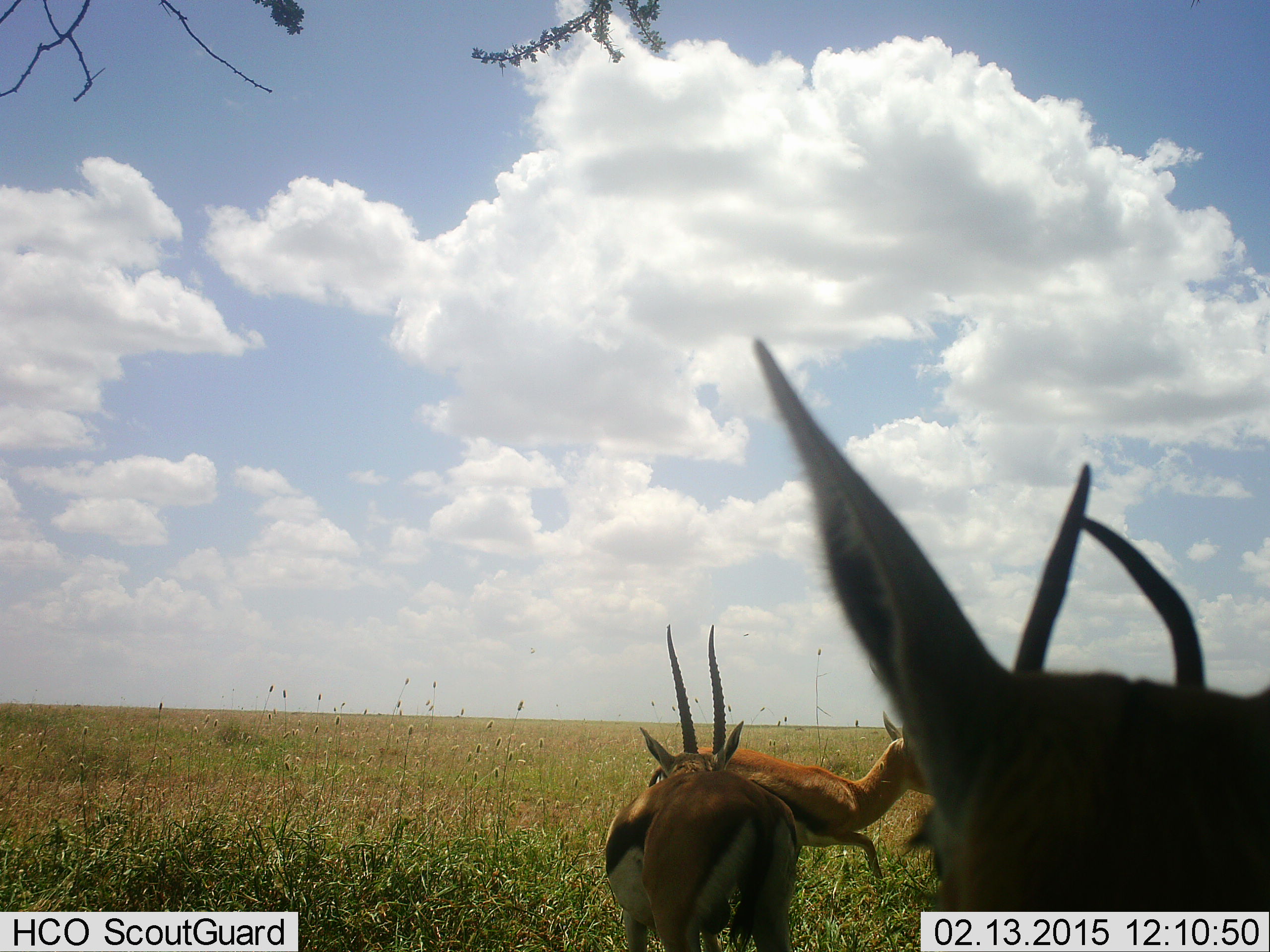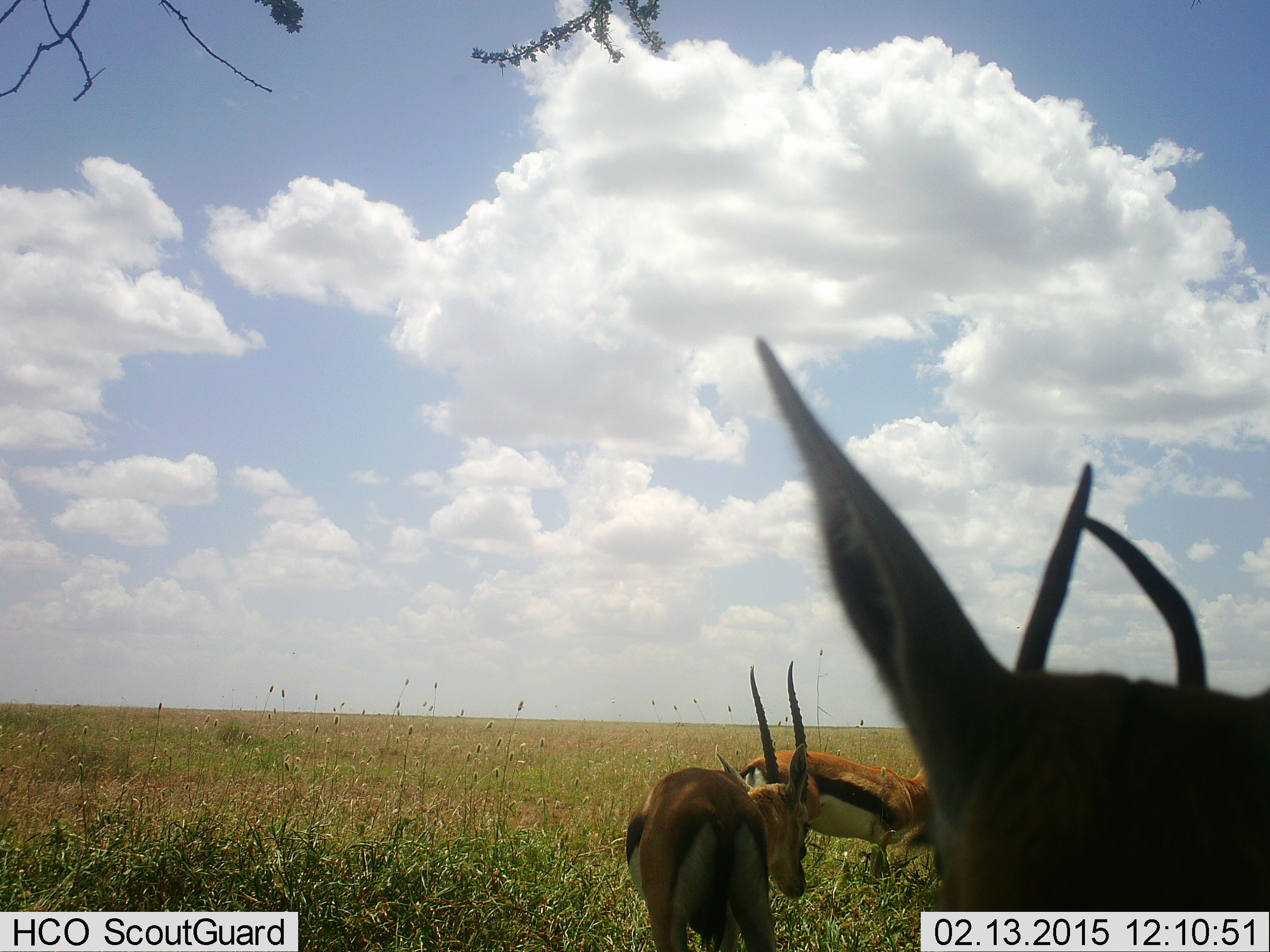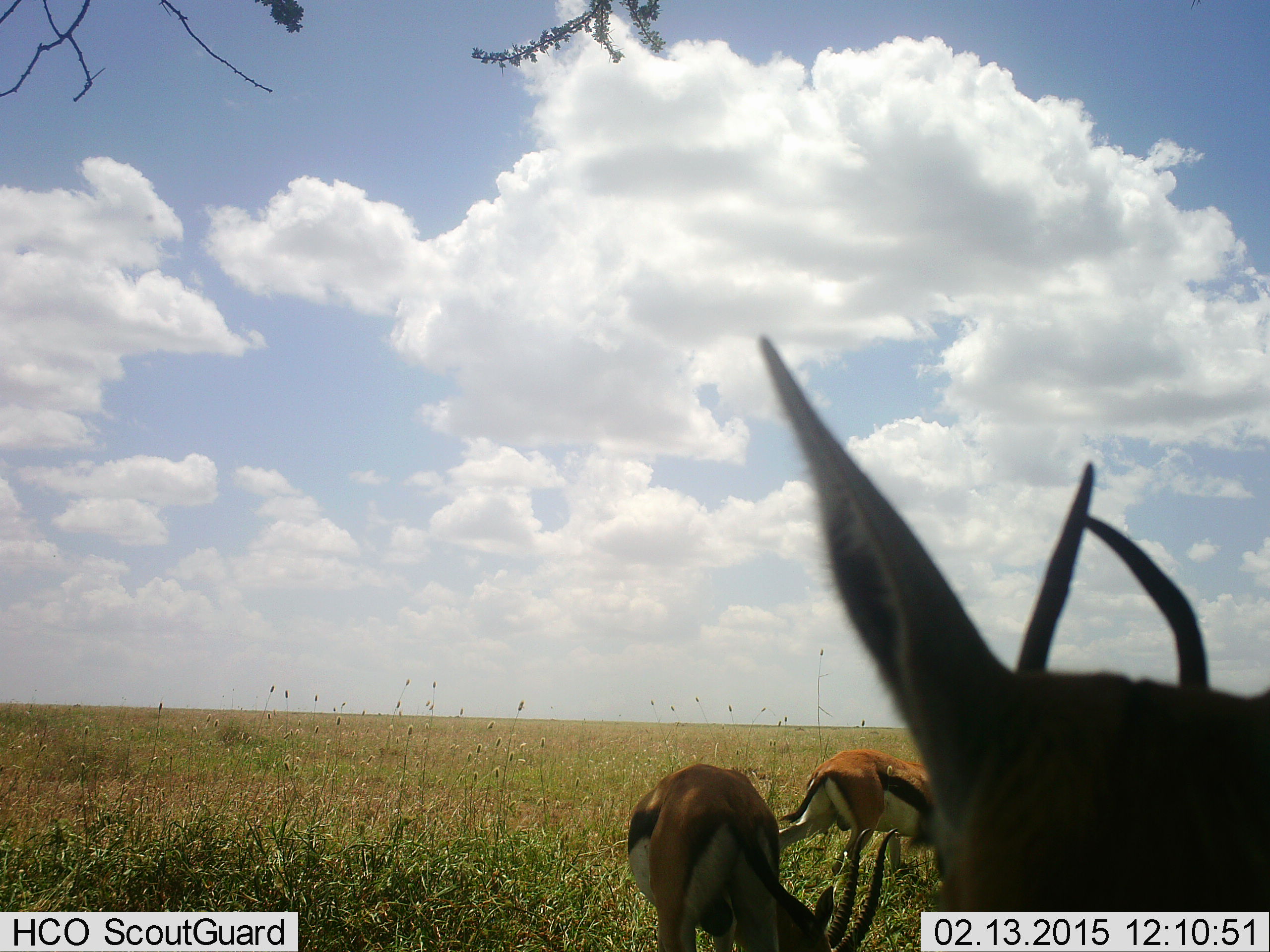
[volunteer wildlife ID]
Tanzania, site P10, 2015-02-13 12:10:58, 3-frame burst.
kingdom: Animalia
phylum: Chordata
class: Mammalia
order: Artiodactyla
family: Bovidae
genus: Eudorcas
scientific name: Eudorcas thomsonii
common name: thomson's gazelle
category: gazellethomsons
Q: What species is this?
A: Gazellethomsons (thomson's gazelle) (Eudorcas thomsonii).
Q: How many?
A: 3.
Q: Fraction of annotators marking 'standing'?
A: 73%.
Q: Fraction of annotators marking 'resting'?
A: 27%.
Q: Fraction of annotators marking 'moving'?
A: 64%.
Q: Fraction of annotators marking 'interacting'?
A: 0%.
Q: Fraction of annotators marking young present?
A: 0%.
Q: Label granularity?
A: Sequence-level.